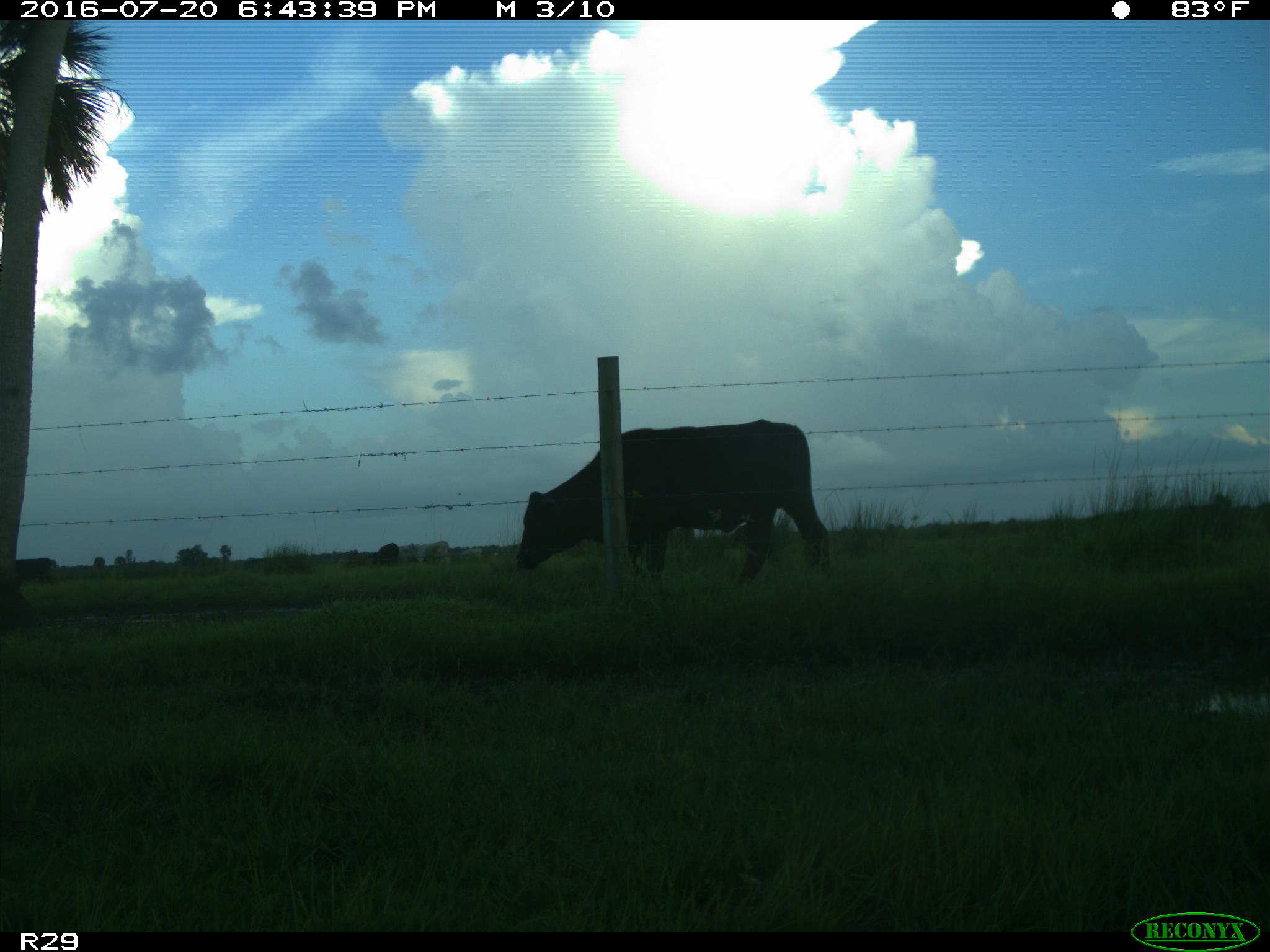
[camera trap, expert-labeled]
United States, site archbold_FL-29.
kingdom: Animalia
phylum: Chordata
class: Mammalia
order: Artiodactyla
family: Bovidae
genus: Bos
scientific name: Bos taurus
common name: domestic cow